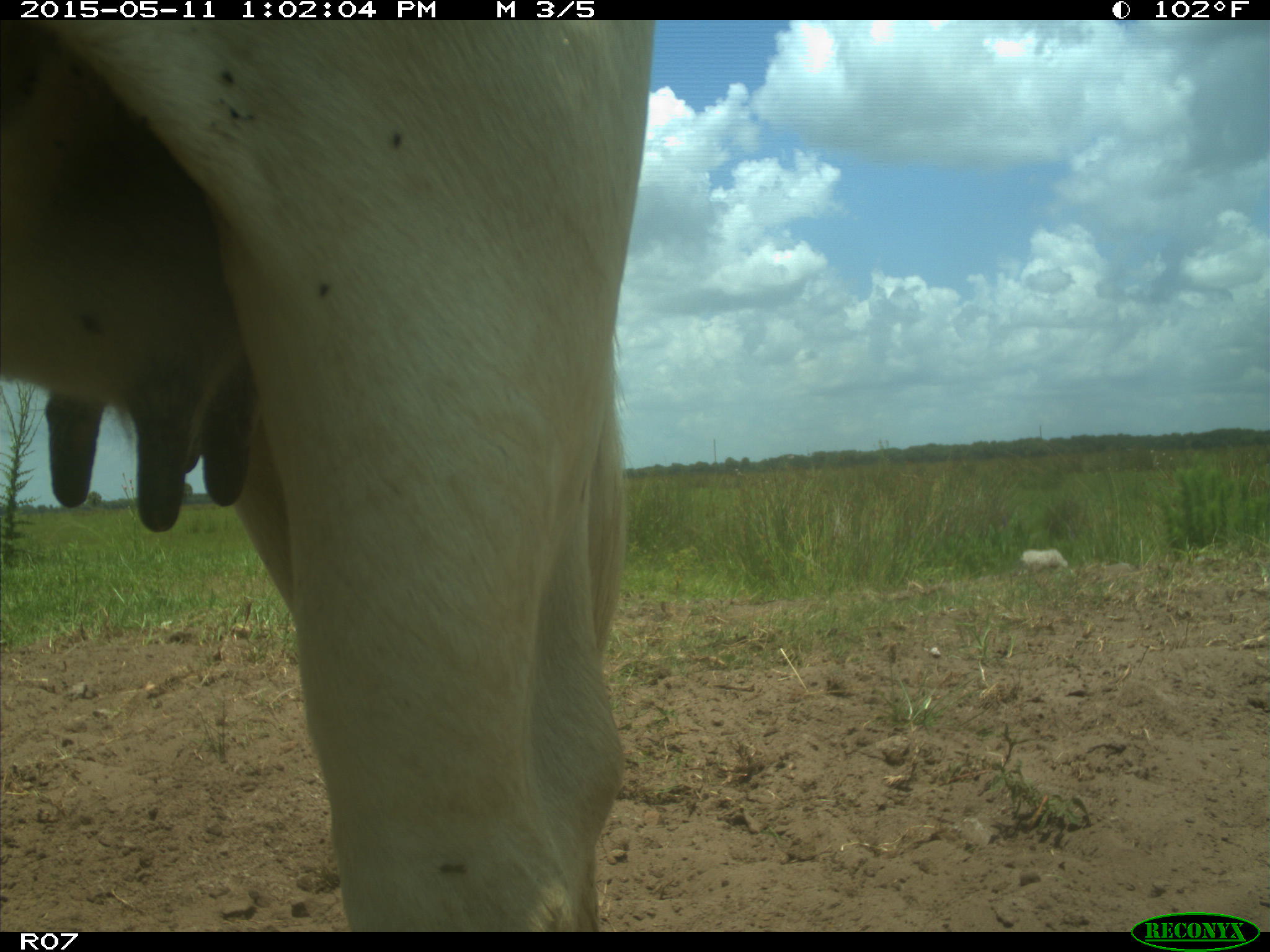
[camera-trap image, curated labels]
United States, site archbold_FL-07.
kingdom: Animalia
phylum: Chordata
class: Mammalia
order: Artiodactyla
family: Bovidae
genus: Bos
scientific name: Bos taurus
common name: domestic cow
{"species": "Bos taurus (domestic cow)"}